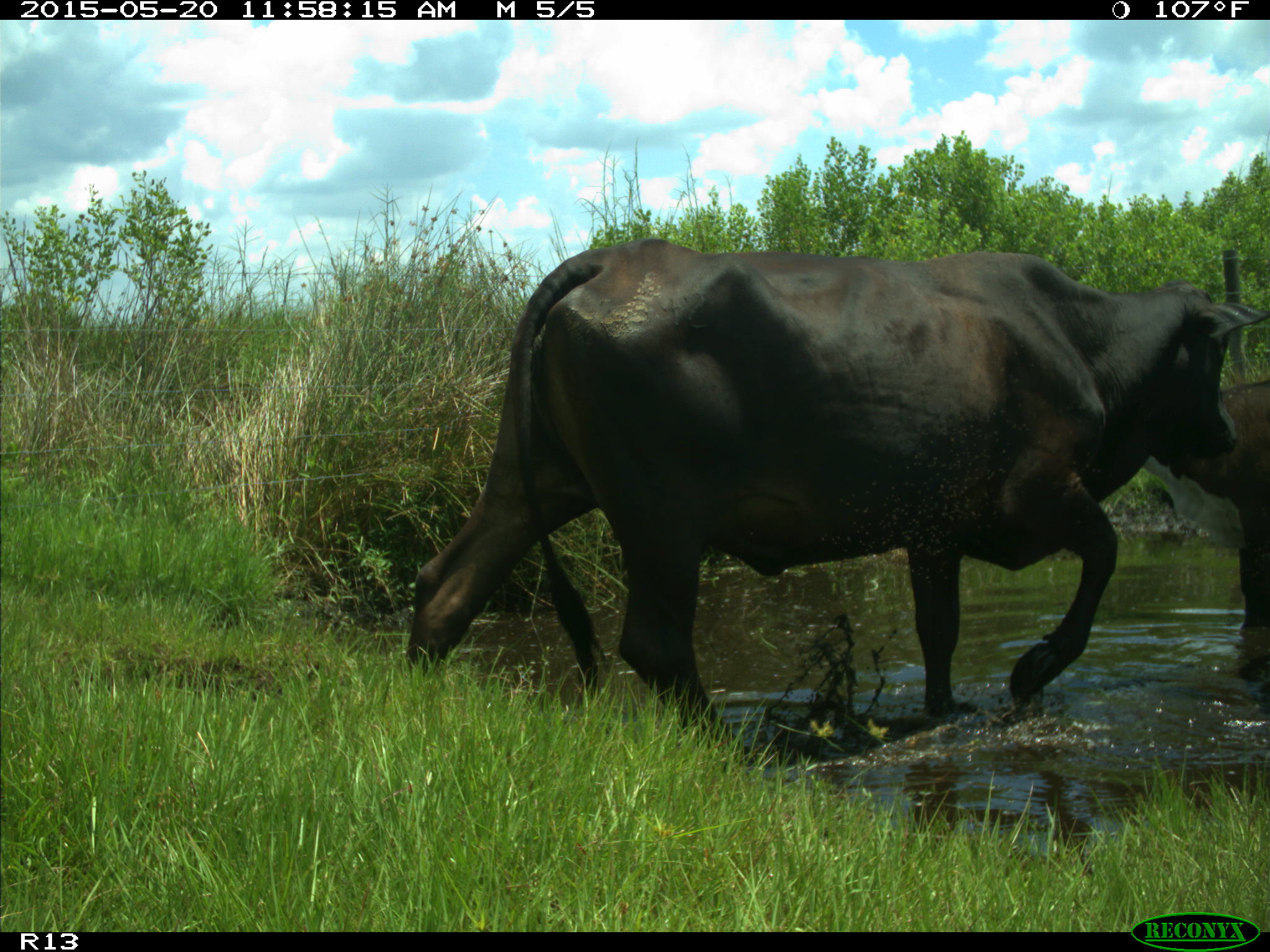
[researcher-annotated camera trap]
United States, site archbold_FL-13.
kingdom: Animalia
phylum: Chordata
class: Mammalia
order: Artiodactyla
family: Bovidae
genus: Bos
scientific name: Bos taurus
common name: domestic cow